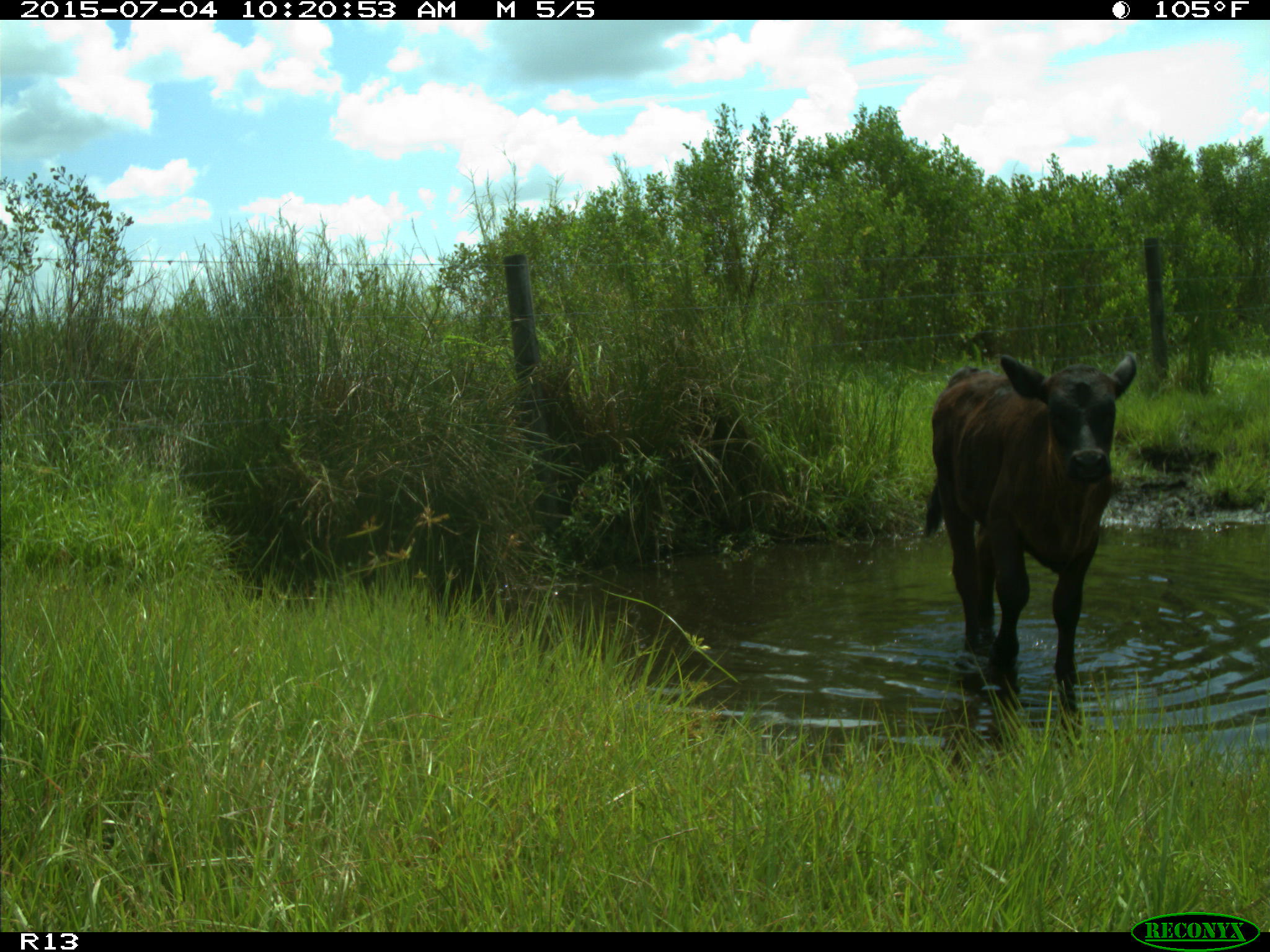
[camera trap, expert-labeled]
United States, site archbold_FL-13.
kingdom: Animalia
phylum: Chordata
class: Mammalia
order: Artiodactyla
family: Bovidae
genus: Bos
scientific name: Bos taurus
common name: domestic cow